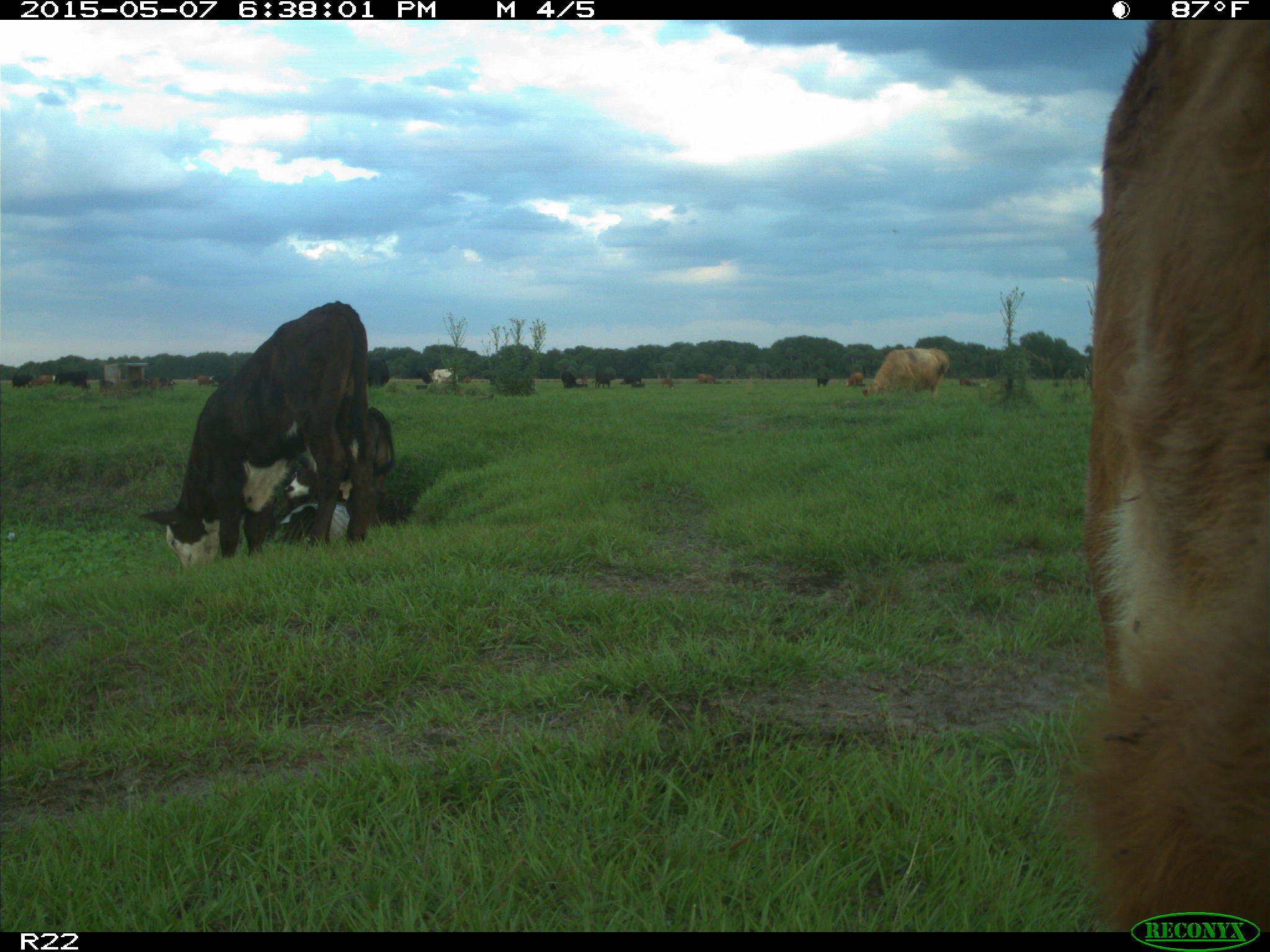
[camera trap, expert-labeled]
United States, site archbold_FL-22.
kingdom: Animalia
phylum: Chordata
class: Mammalia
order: Artiodactyla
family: Bovidae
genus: Bos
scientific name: Bos taurus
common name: domestic cow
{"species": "Bos taurus (domestic cow)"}